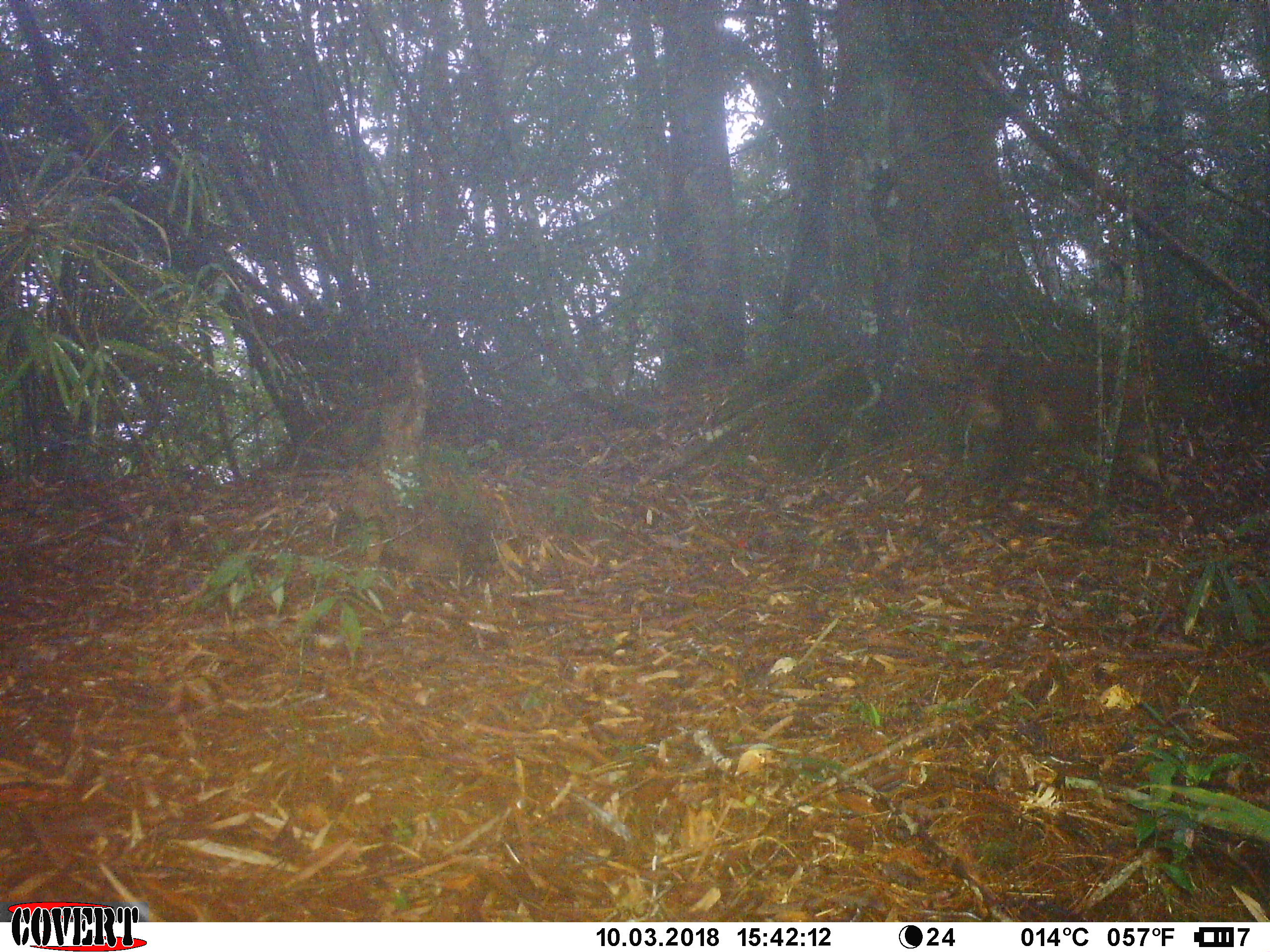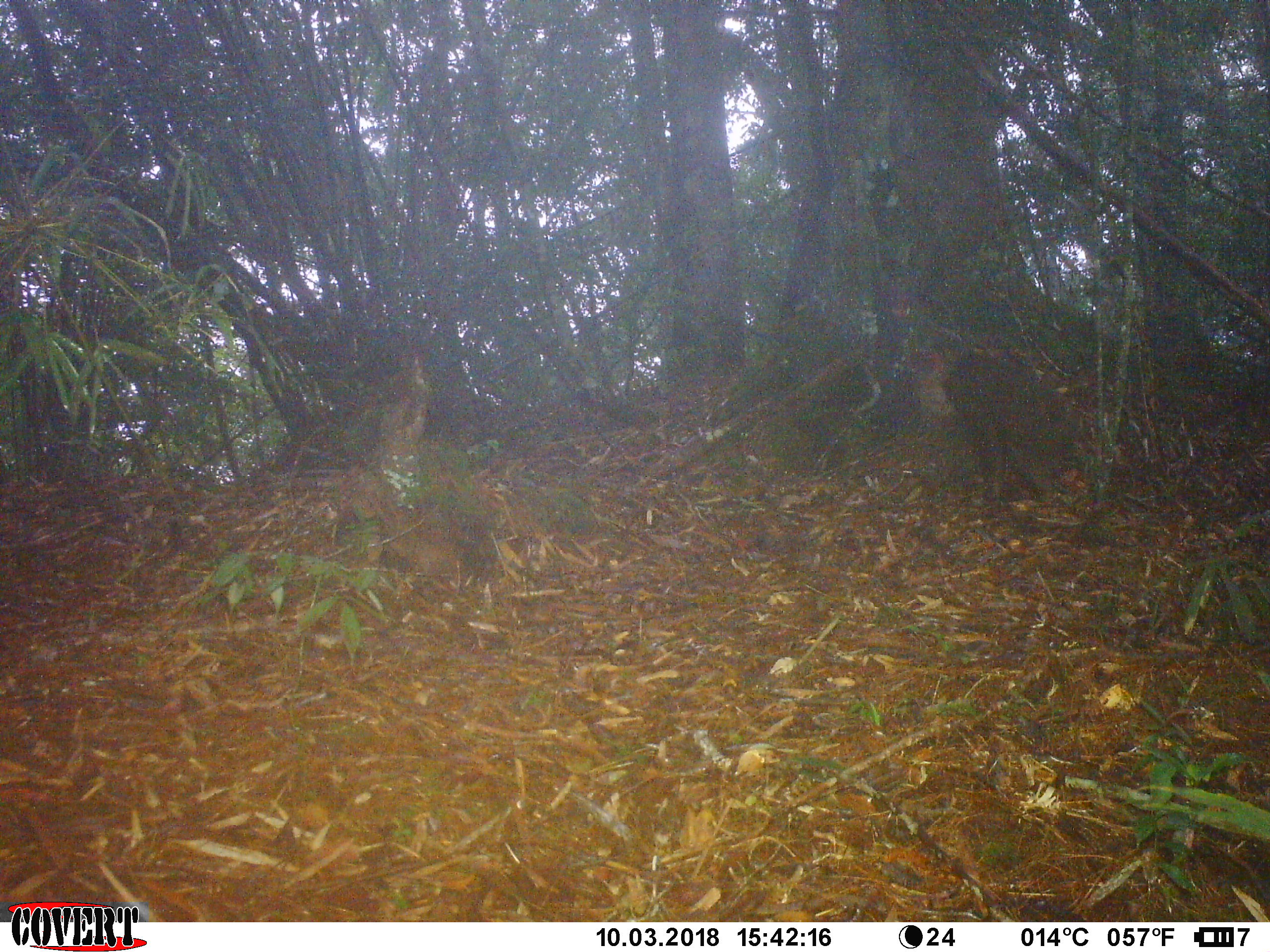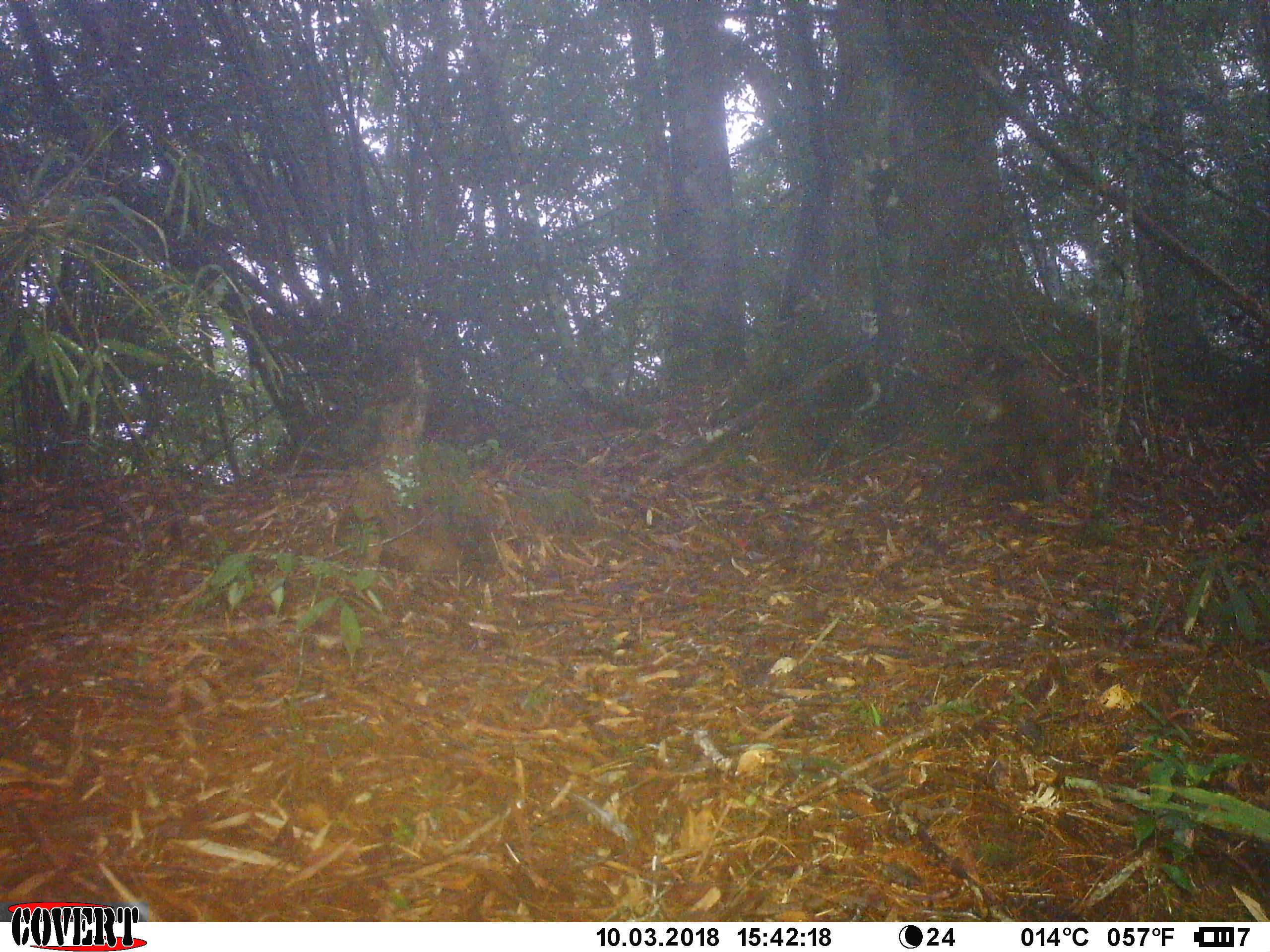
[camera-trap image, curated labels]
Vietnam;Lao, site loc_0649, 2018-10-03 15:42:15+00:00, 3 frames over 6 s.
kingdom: Animalia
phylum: Chordata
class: Mammalia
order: Primates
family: Cercopithecidae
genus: Macaca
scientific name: Macaca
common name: macaque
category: unidentified macaque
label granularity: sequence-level